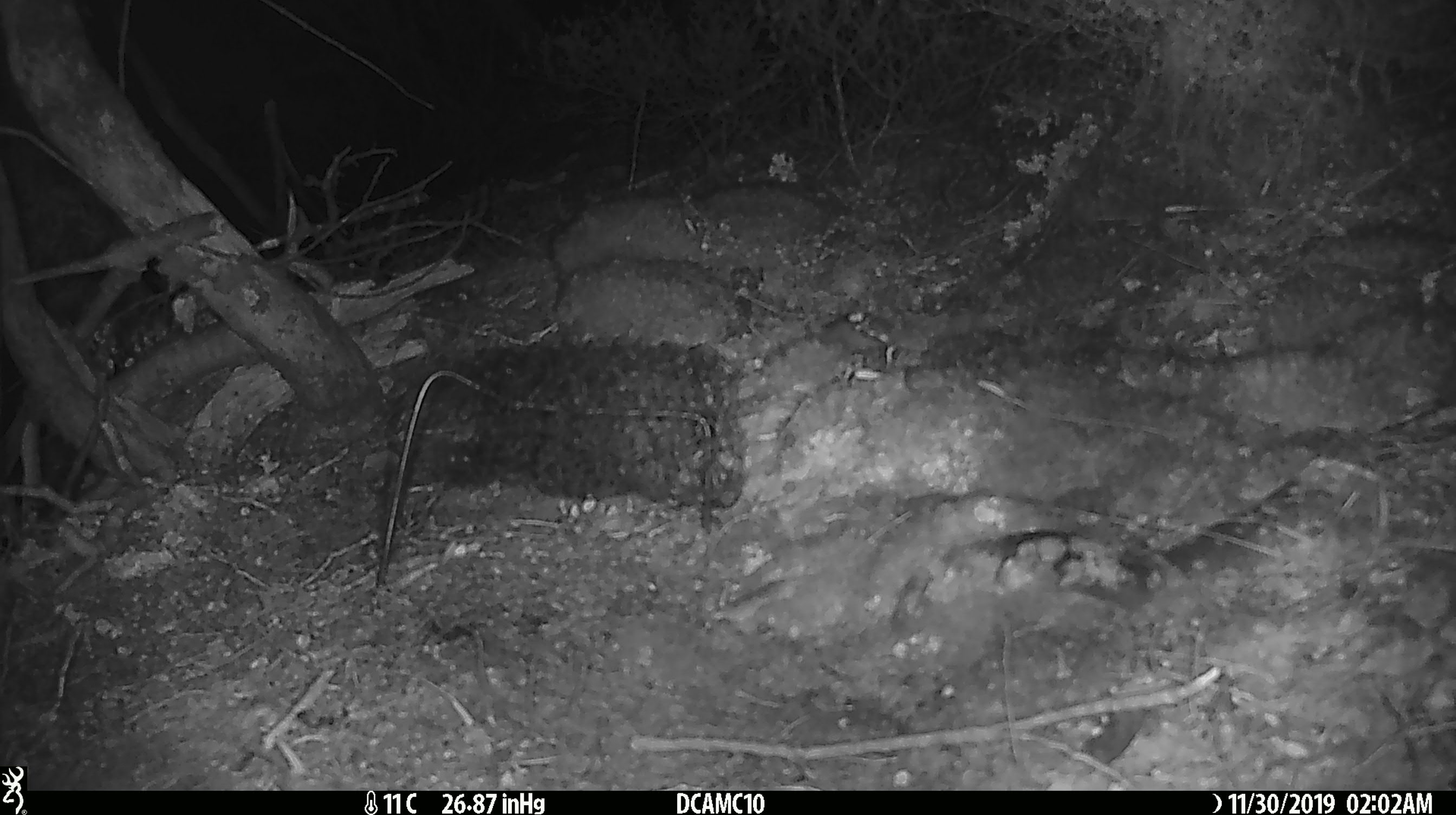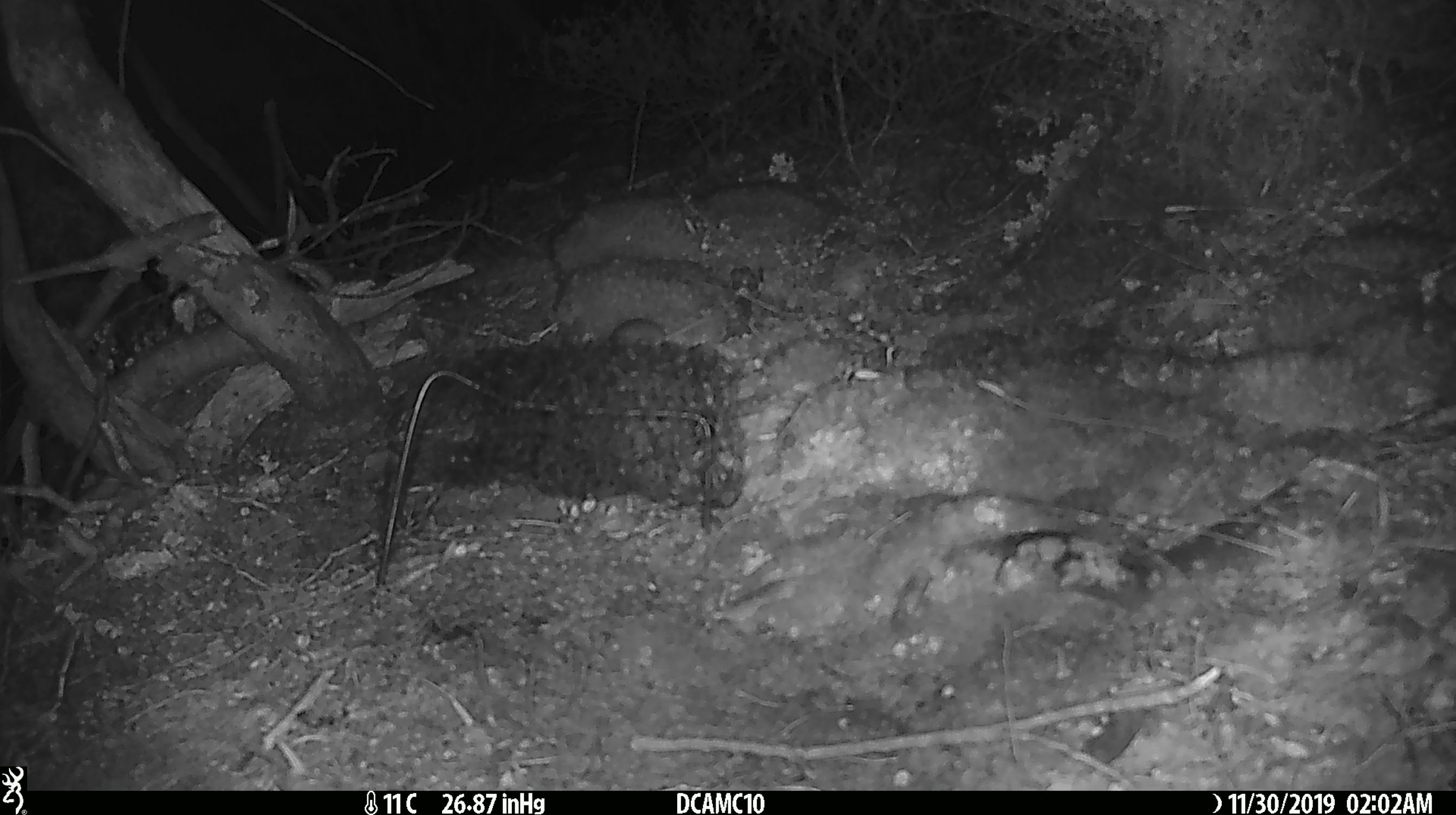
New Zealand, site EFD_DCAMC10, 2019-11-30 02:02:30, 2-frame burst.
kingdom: Animalia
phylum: Chordata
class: Mammalia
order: Rodentia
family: Muridae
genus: Mus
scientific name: Mus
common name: mouse